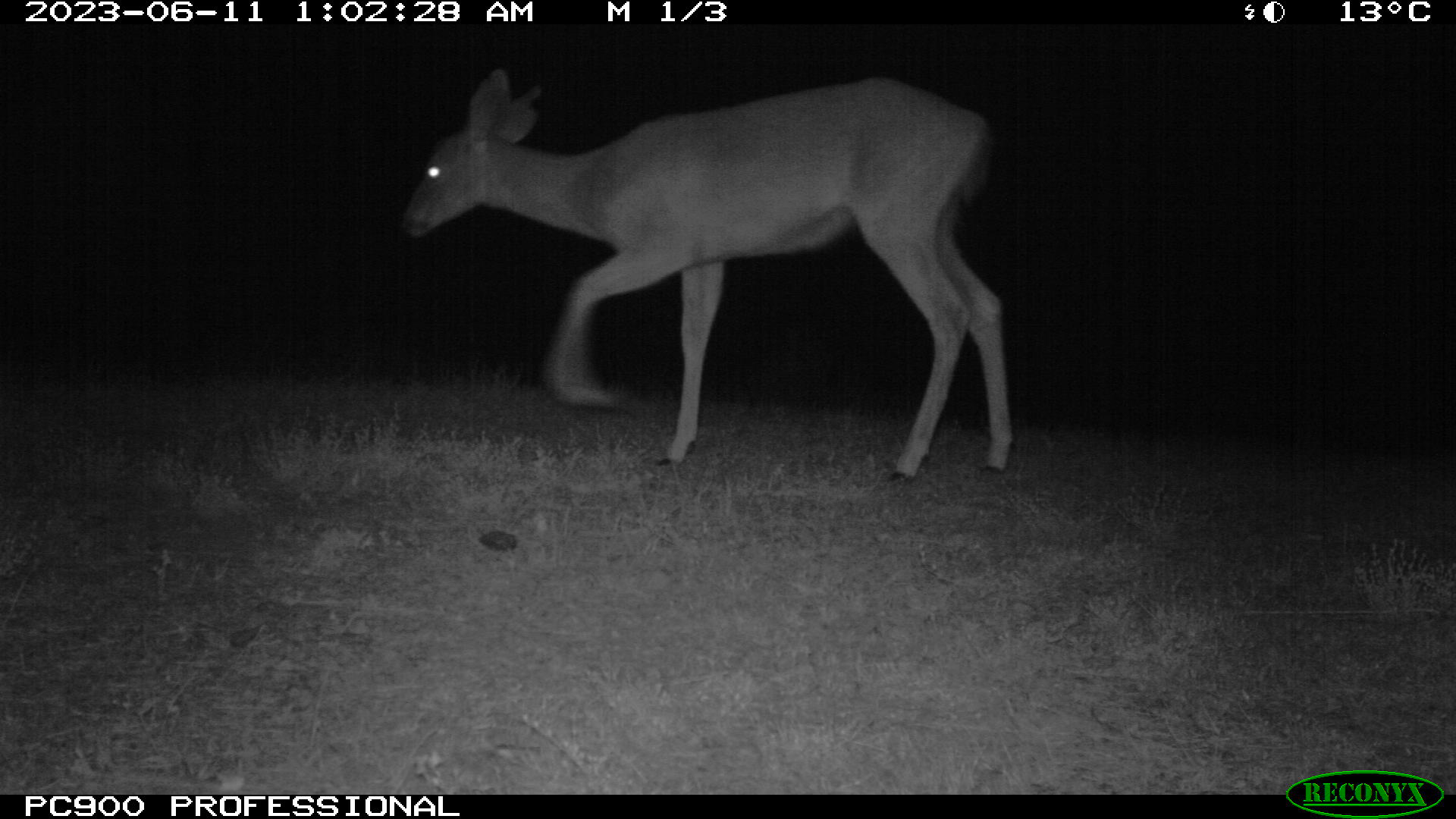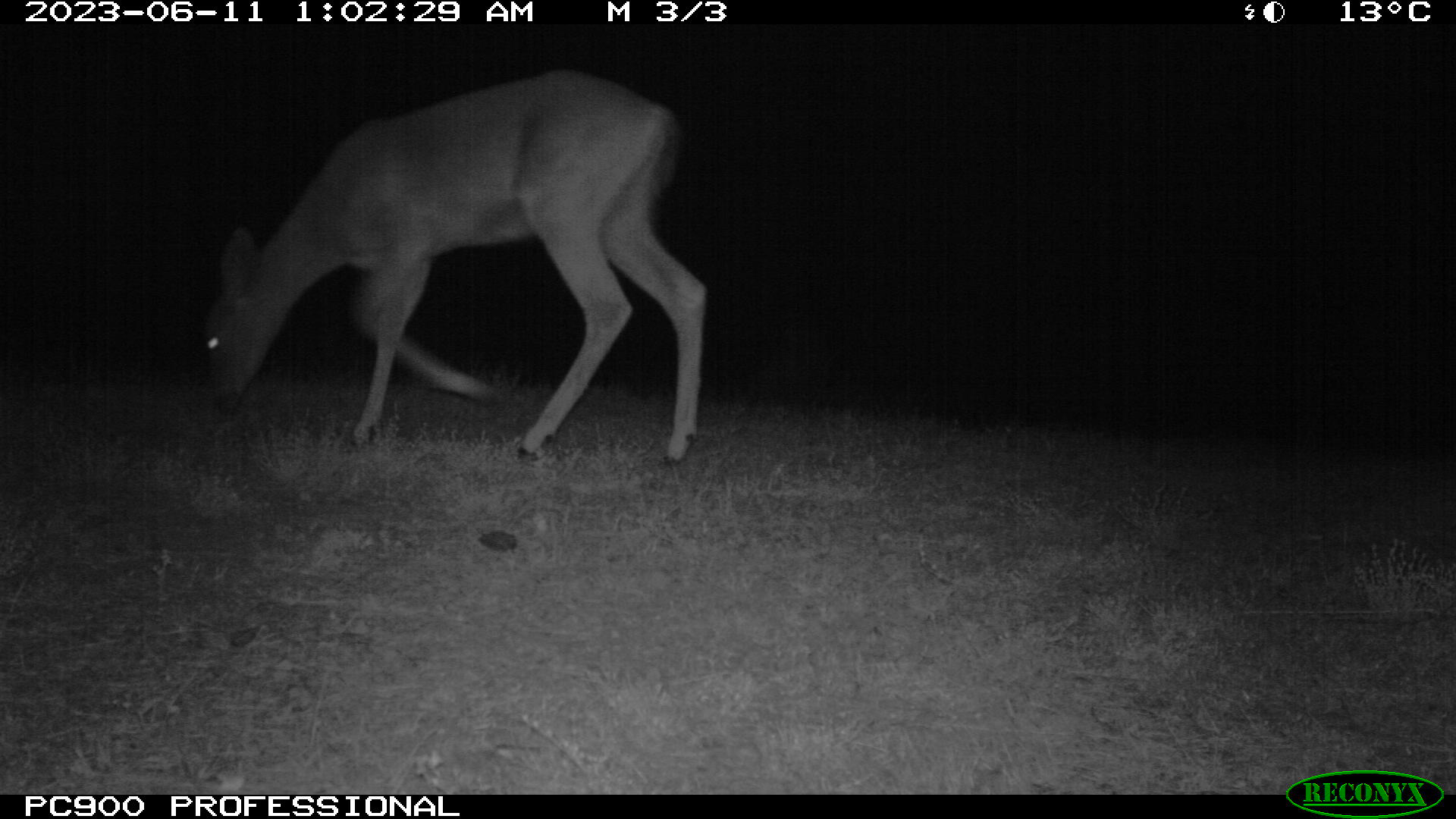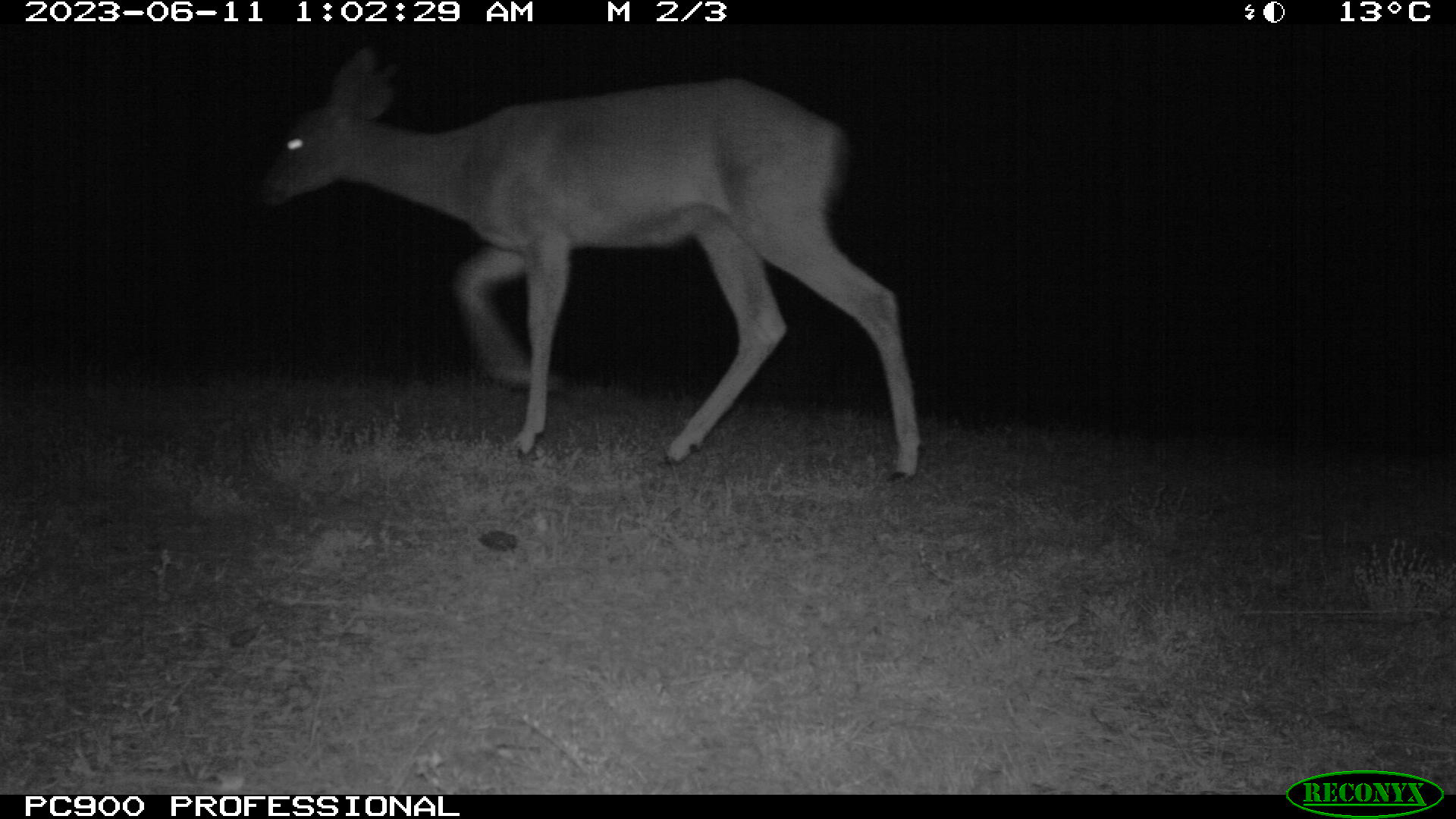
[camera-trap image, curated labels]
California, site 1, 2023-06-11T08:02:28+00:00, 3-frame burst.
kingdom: Animalia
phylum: Chordata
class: Mammalia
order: Artiodactyla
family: Cervidae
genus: Odocoileus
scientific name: Odocoileus hemionus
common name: mule deer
Mule deer (Odocoileus hemionus).